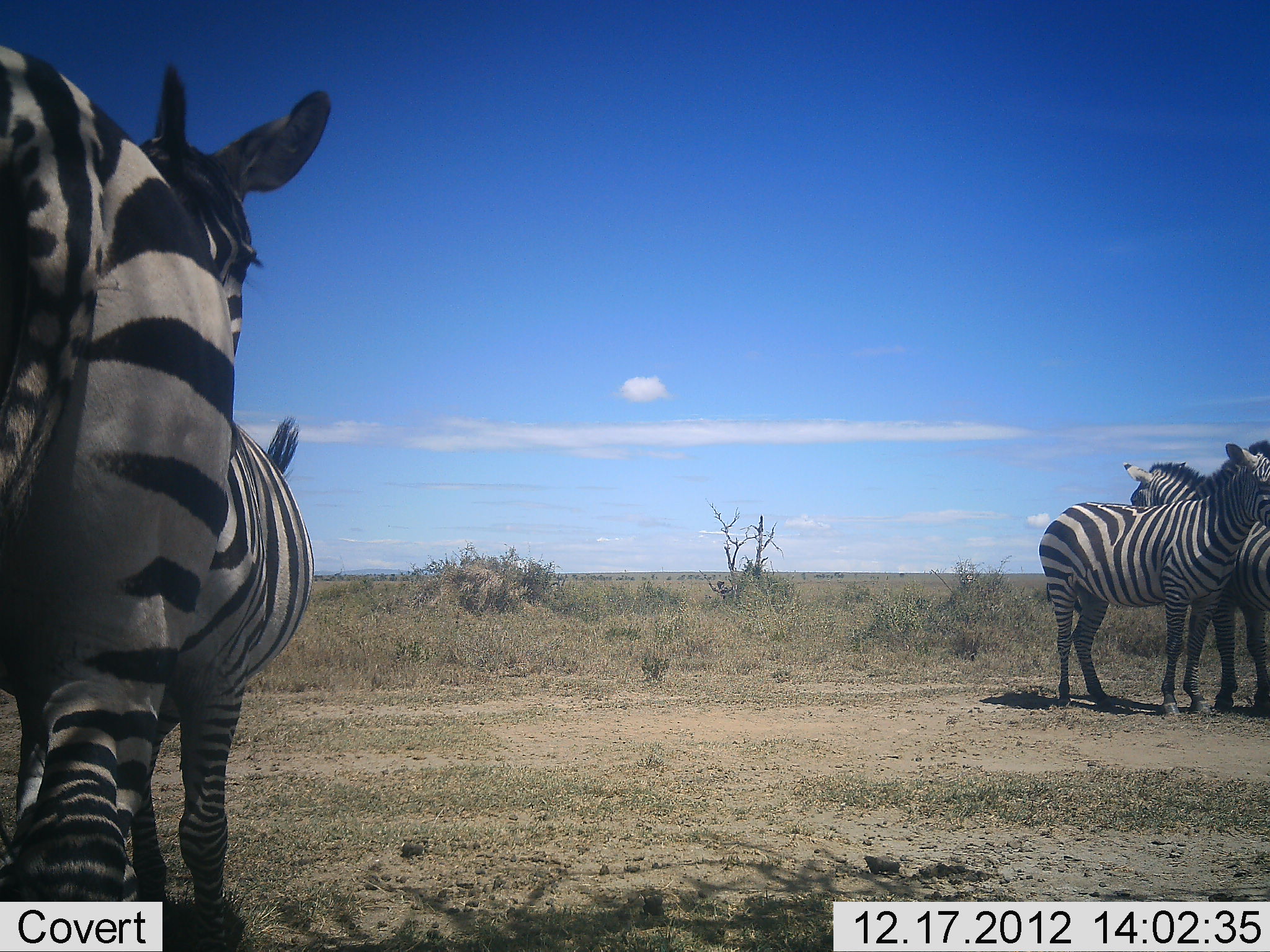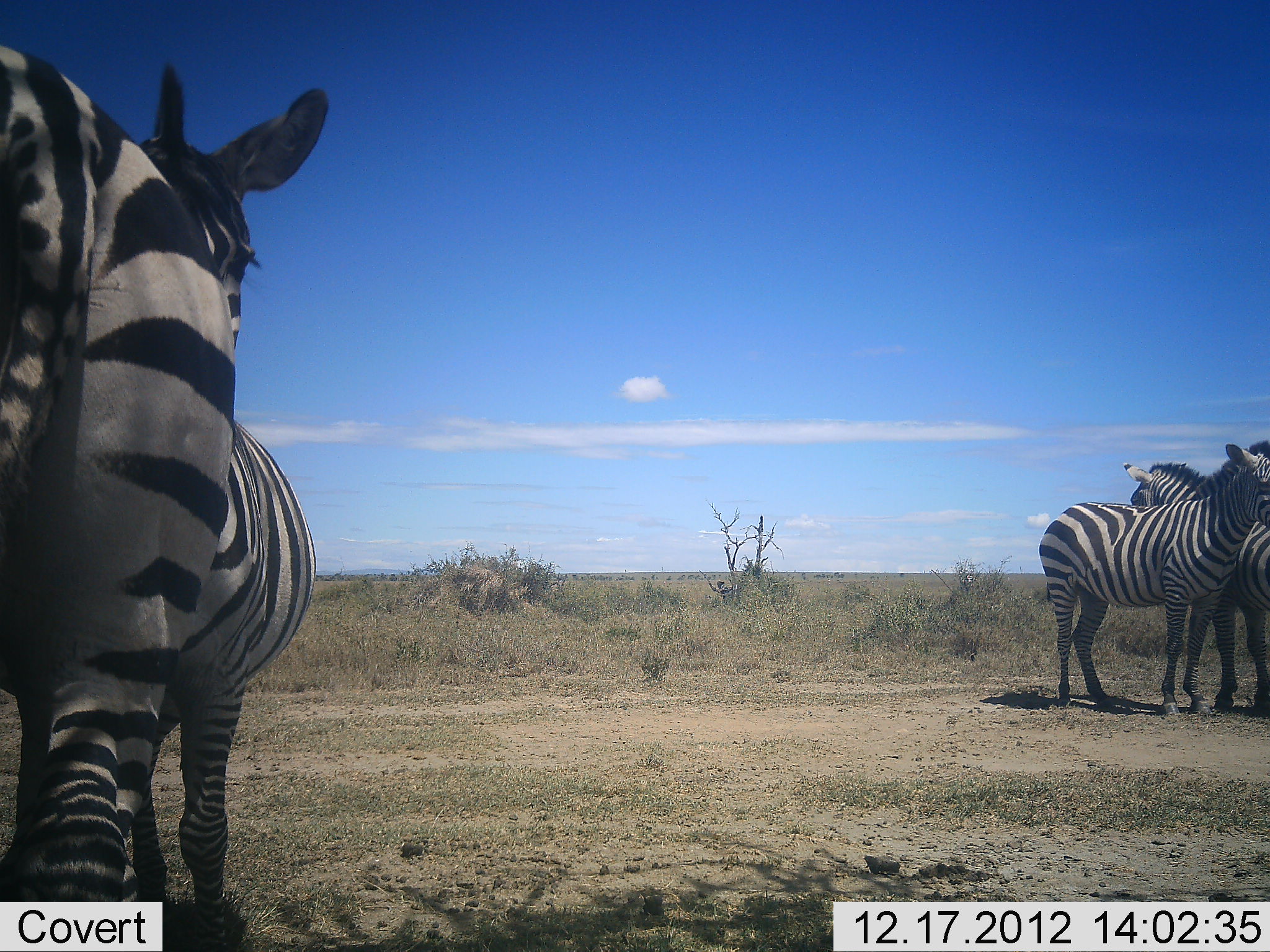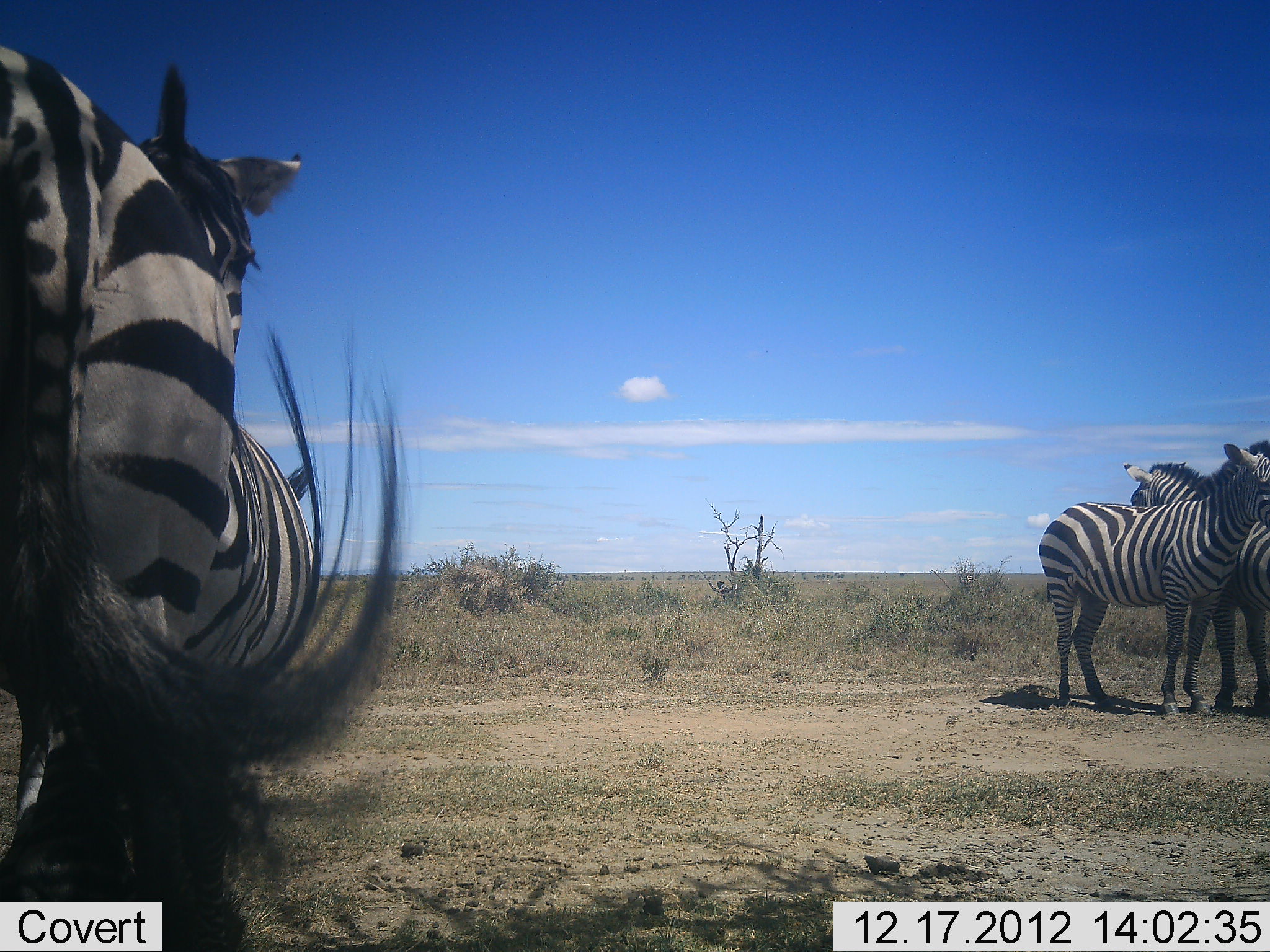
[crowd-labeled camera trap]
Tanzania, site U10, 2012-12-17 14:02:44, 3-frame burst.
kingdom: Animalia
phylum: Chordata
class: Mammalia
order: Perissodactyla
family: Equidae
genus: Equus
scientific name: Equus quagga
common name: plains zebra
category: zebra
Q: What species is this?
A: Zebra (plains zebra) (Equus quagga).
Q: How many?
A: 4.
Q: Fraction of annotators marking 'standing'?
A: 80%.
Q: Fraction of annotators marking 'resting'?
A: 20%.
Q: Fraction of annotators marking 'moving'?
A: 0%.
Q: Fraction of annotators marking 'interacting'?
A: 20%.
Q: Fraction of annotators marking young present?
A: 0%.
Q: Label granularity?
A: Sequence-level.